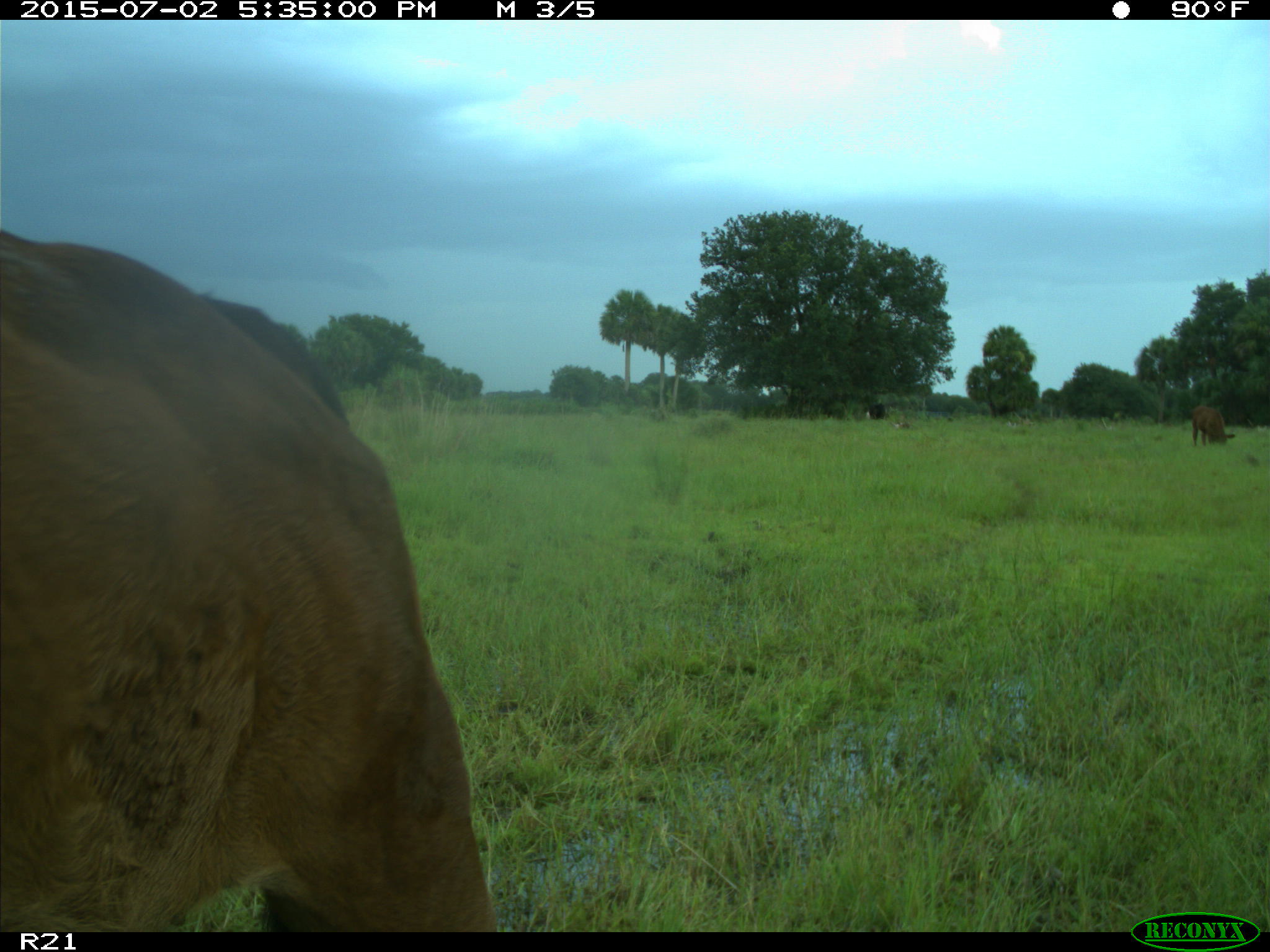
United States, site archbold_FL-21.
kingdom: Animalia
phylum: Chordata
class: Mammalia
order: Artiodactyla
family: Bovidae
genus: Bos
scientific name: Bos taurus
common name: domestic cow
Bos taurus (domestic cow).